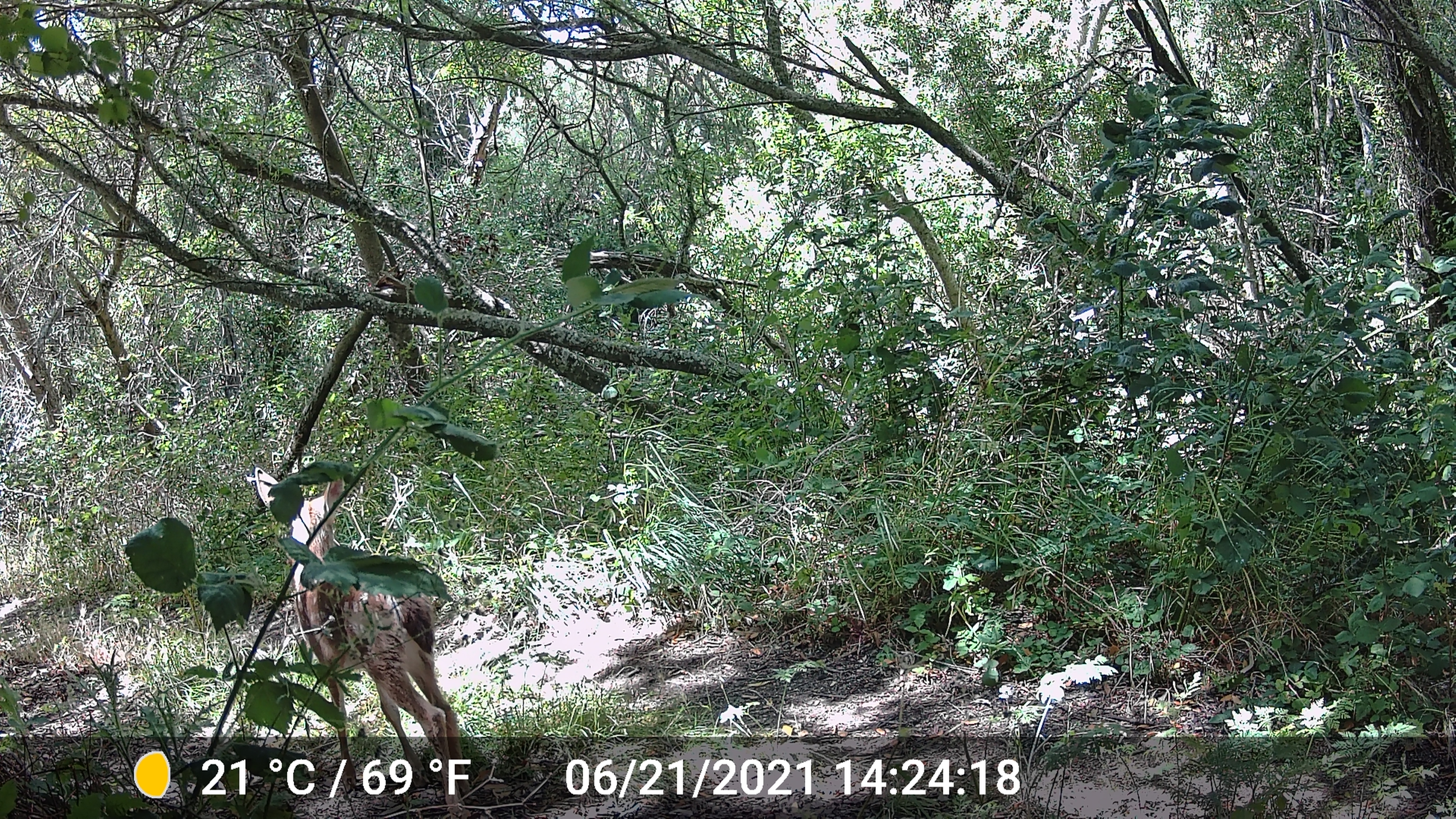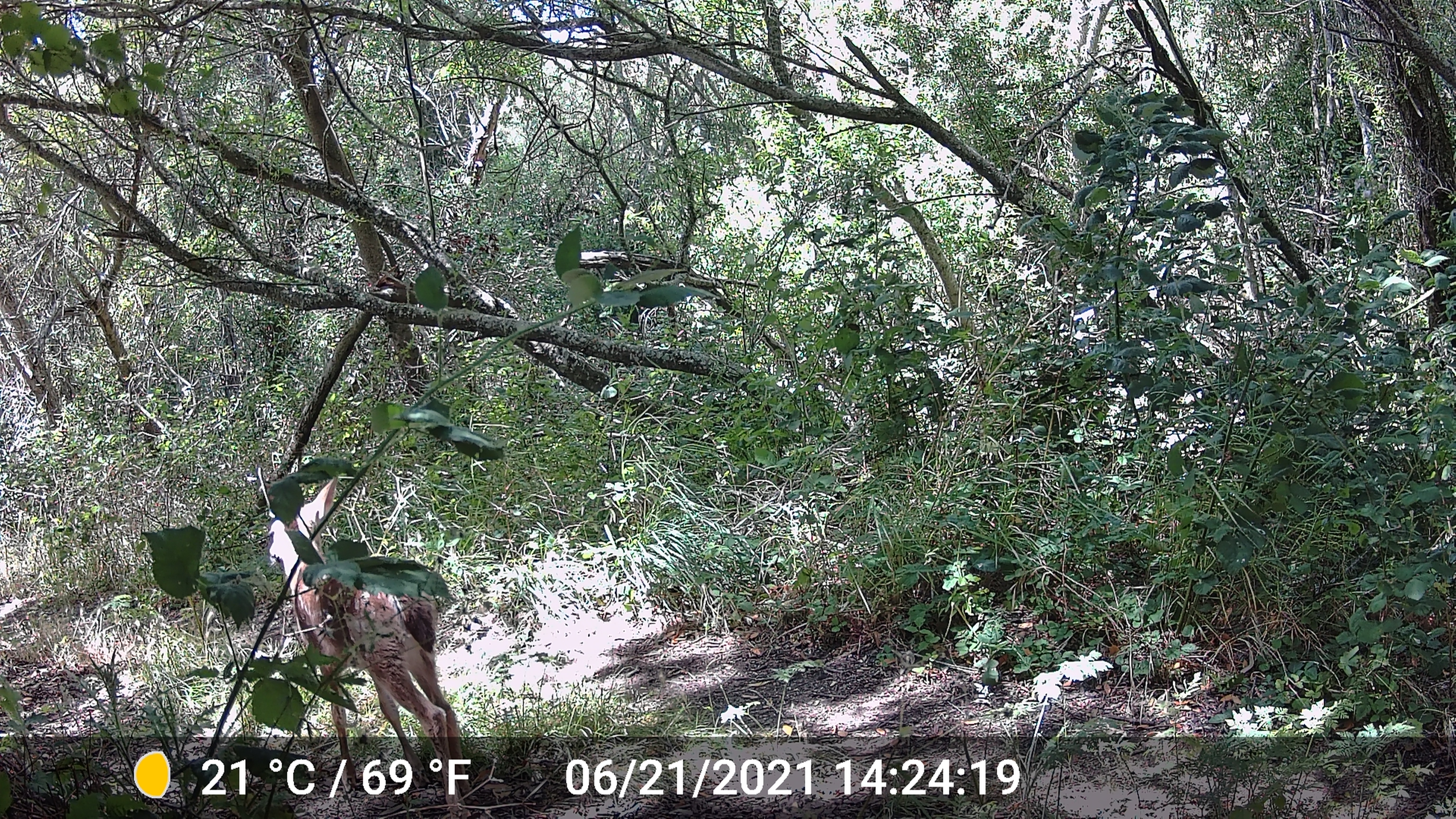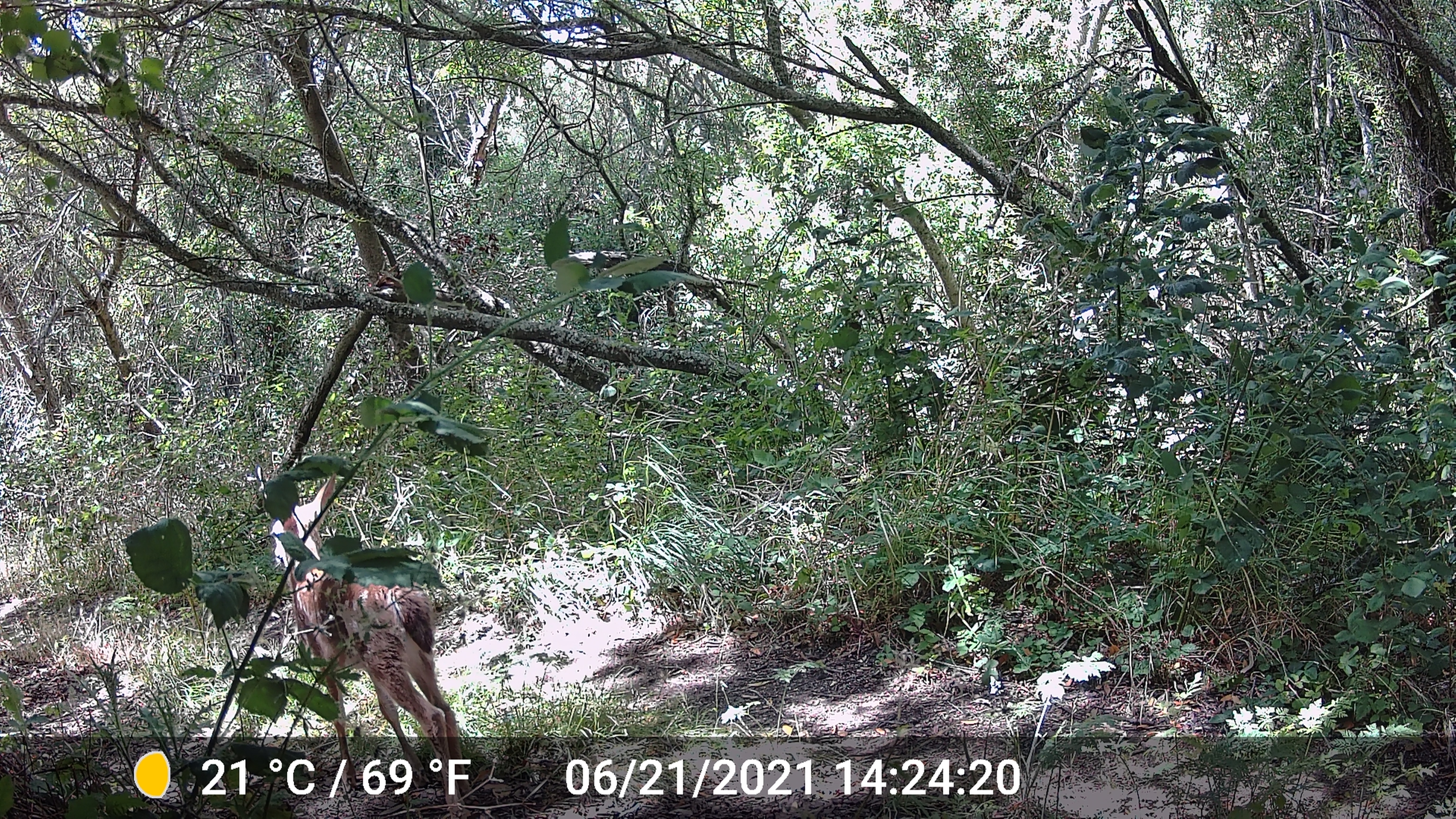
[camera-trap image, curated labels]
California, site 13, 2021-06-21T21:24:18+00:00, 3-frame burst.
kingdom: Animalia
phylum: Chordata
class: Mammalia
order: Artiodactyla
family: Cervidae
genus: Odocoileus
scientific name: Odocoileus hemionus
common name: mule deer